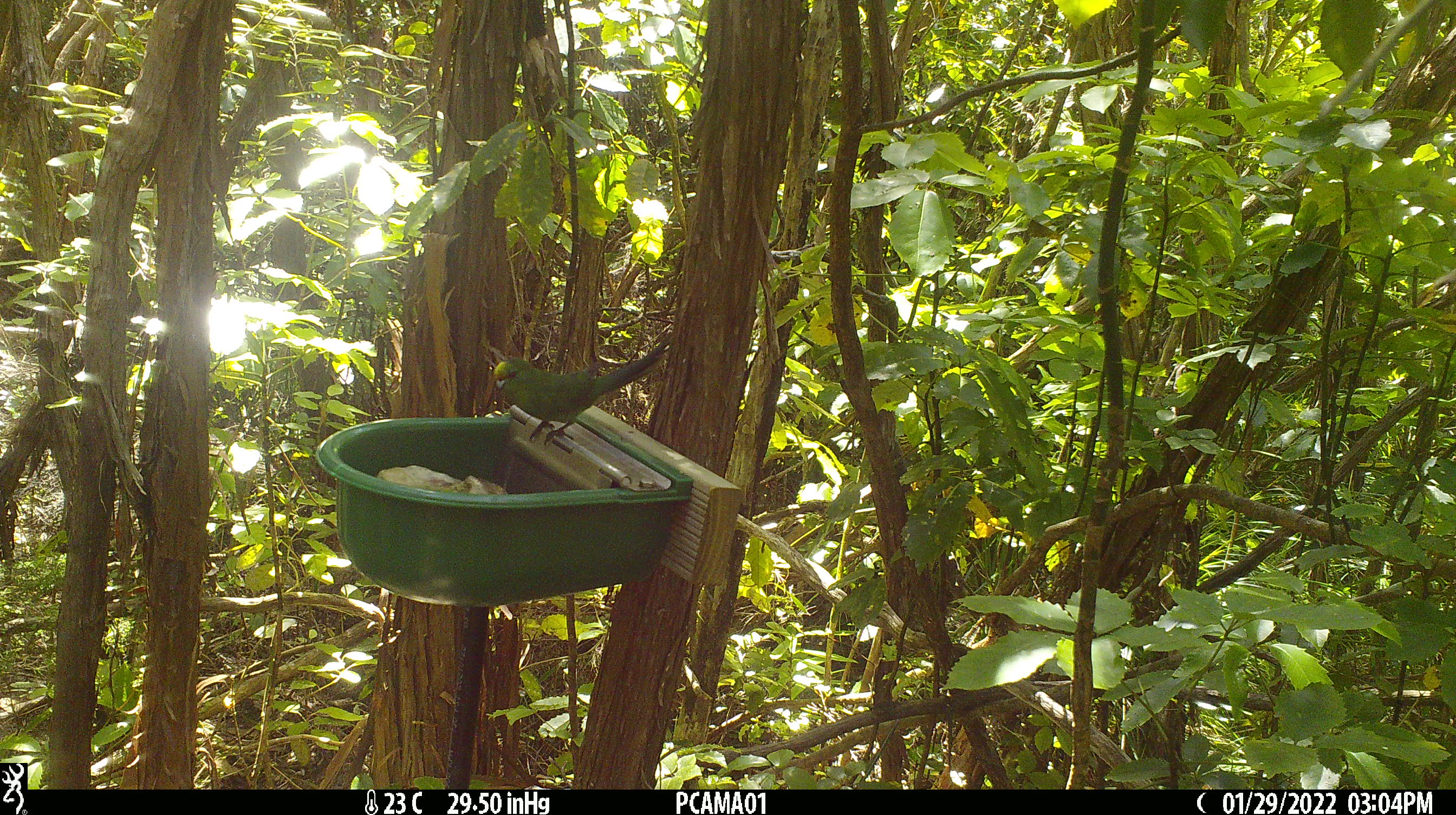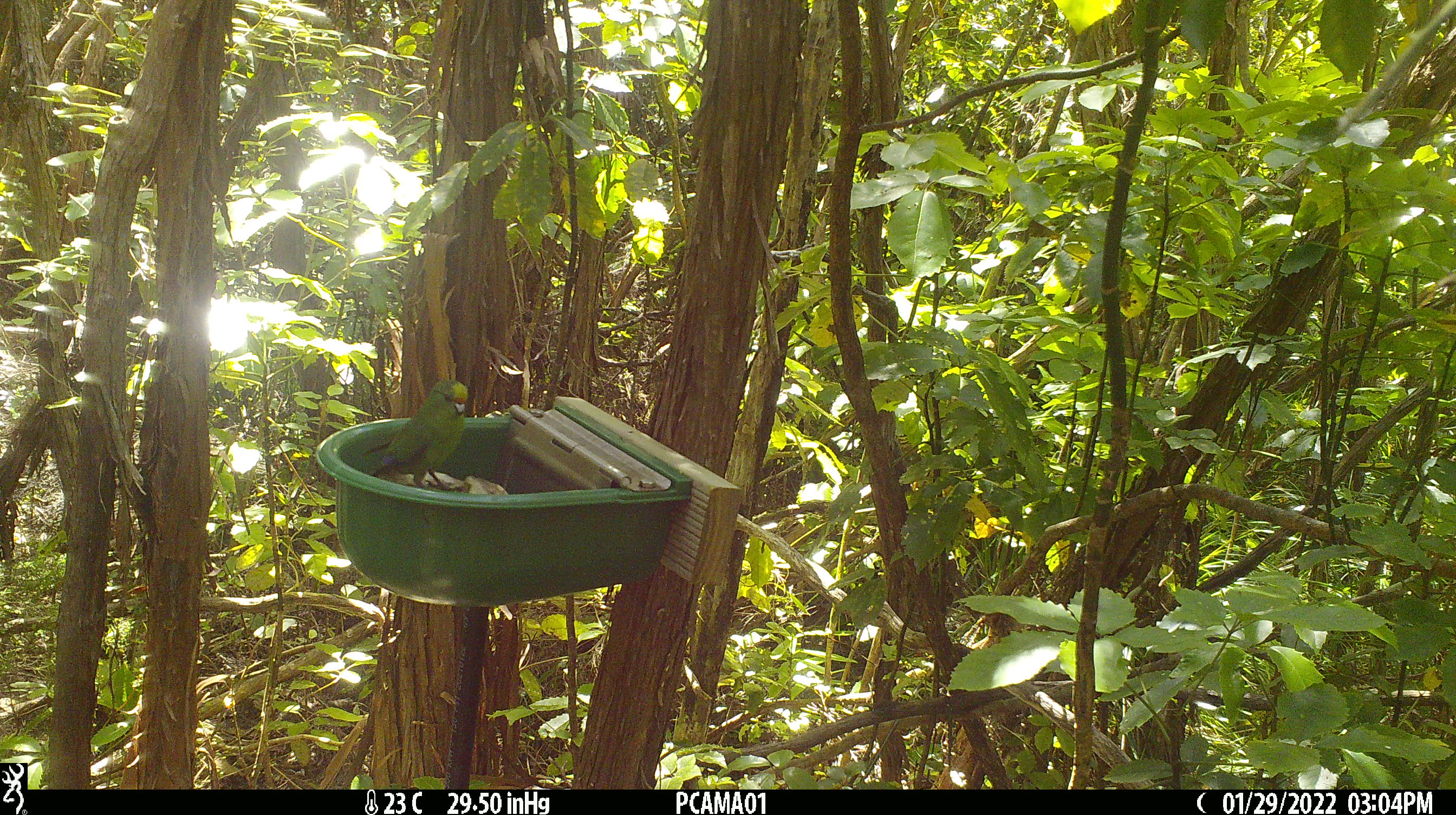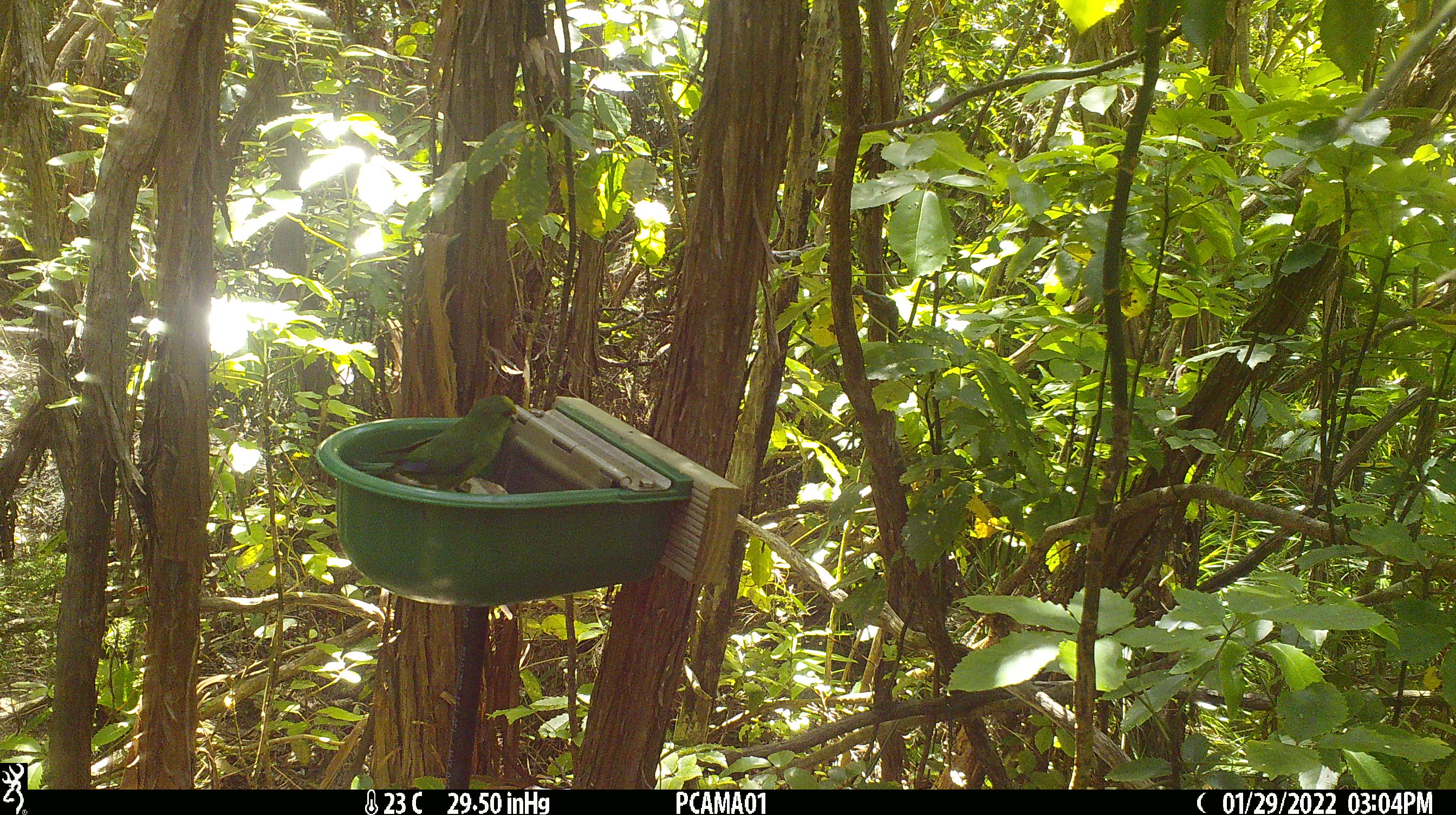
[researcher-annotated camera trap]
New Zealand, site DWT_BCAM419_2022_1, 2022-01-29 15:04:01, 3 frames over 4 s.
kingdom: Animalia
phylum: Chordata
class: Aves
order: Psittaciformes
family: Psittaculidae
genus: Cyanoramphus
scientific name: Cyanoramphus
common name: parakeet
Parakeet (Cyanoramphus).